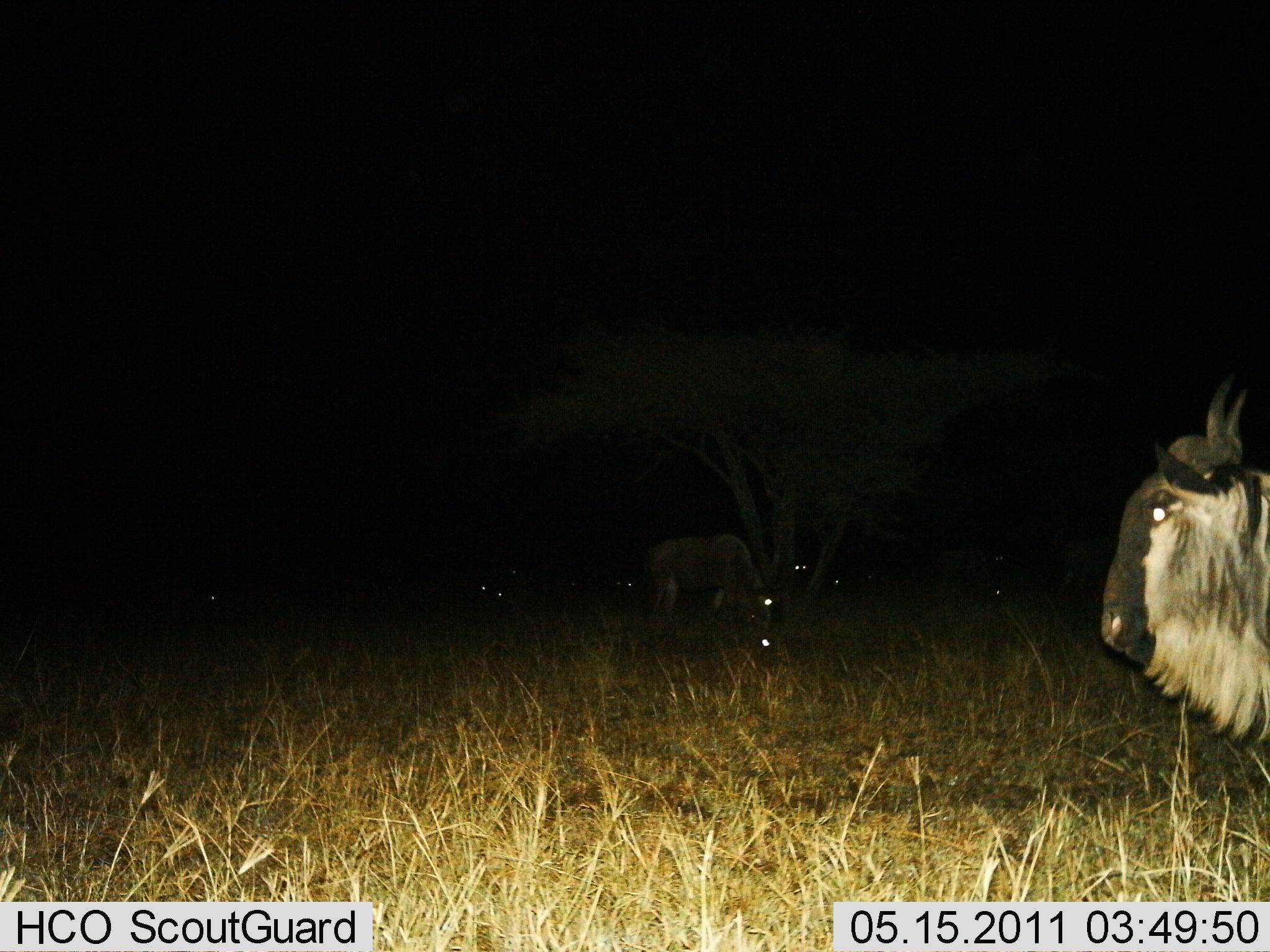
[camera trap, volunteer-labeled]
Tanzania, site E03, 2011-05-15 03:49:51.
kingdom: Animalia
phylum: Chordata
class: Mammalia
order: Artiodactyla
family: Bovidae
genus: Connochaetes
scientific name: Connochaetes taurinus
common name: blue wildebeest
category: wildebeest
Wildebeest (blue wildebeest) (Connochaetes taurinus), count 6. Behavior (volunteer vote fractions): standing 82%, resting 27%, moving 9%, interacting 0%. Young present (vote fraction): 0%. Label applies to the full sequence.